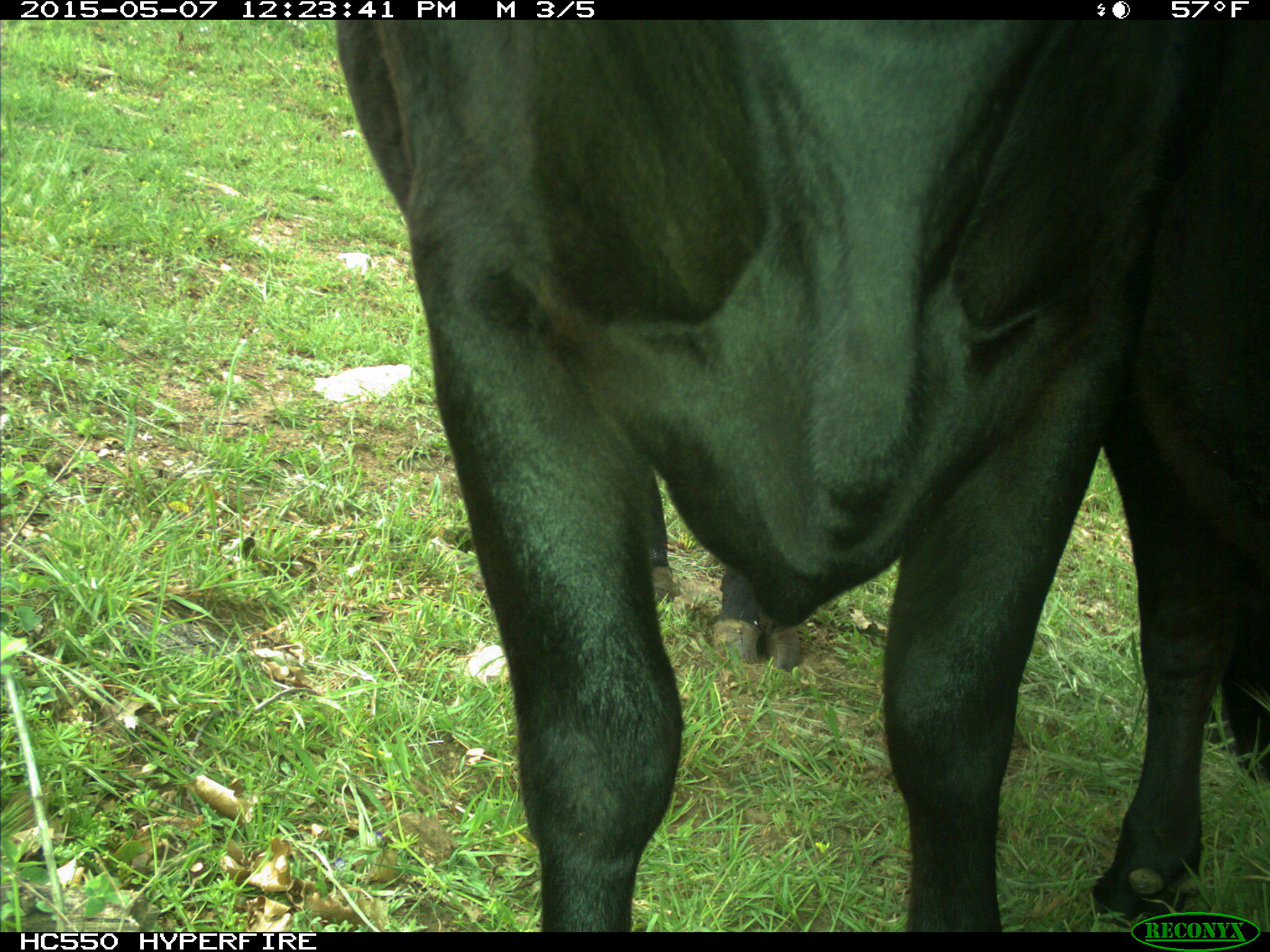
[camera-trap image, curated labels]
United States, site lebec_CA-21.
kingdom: Animalia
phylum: Chordata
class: Mammalia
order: Artiodactyla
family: Bovidae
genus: Bos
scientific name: Bos taurus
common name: domestic cow